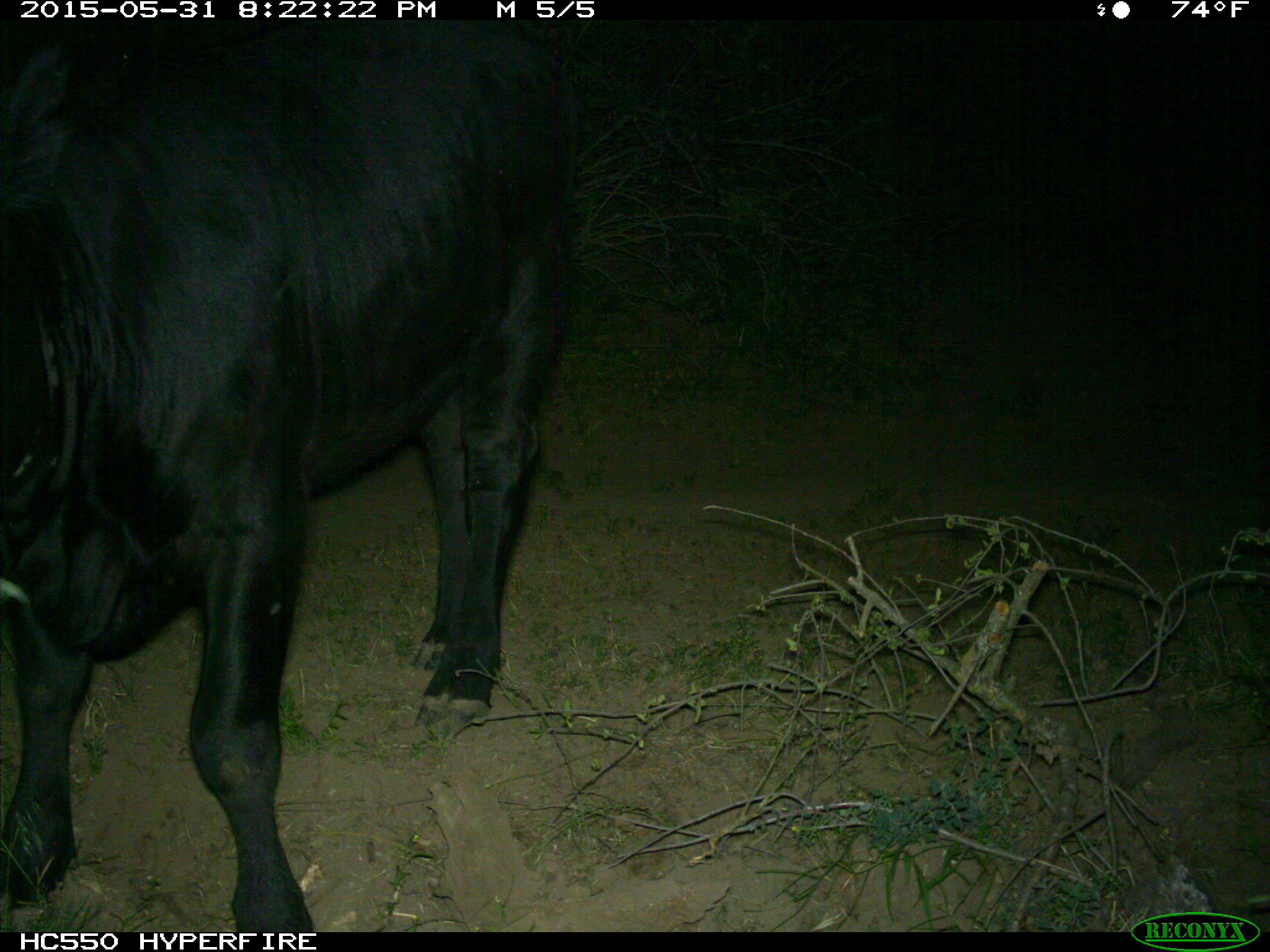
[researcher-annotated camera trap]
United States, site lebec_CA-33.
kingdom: Animalia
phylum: Chordata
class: Mammalia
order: Artiodactyla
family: Bovidae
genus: Bos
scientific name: Bos taurus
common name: domestic cow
Bos taurus (domestic cow).